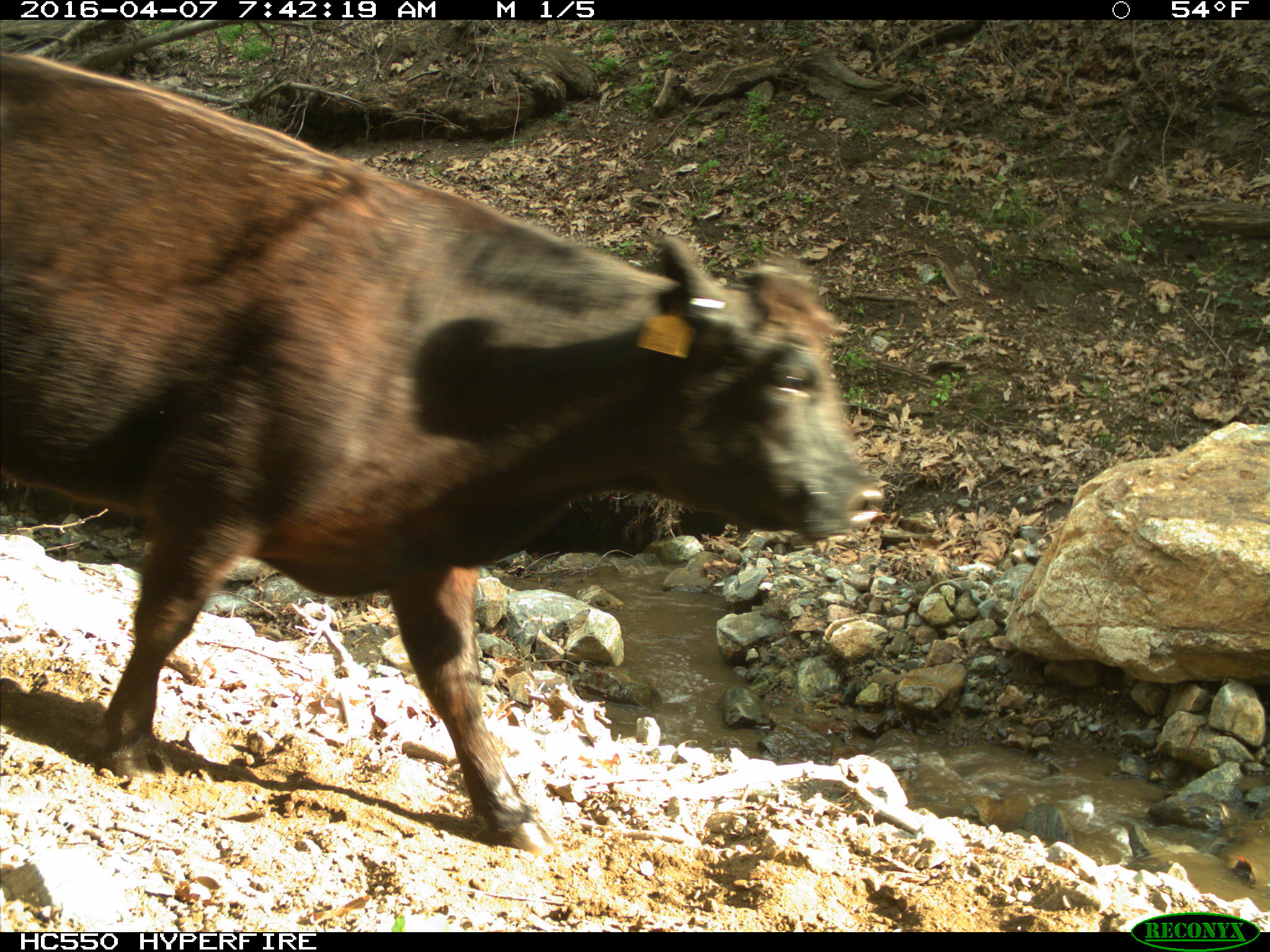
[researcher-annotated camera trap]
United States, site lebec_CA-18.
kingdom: Animalia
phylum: Chordata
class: Mammalia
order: Artiodactyla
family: Bovidae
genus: Bos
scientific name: Bos taurus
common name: domestic cow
Bos taurus (domestic cow).